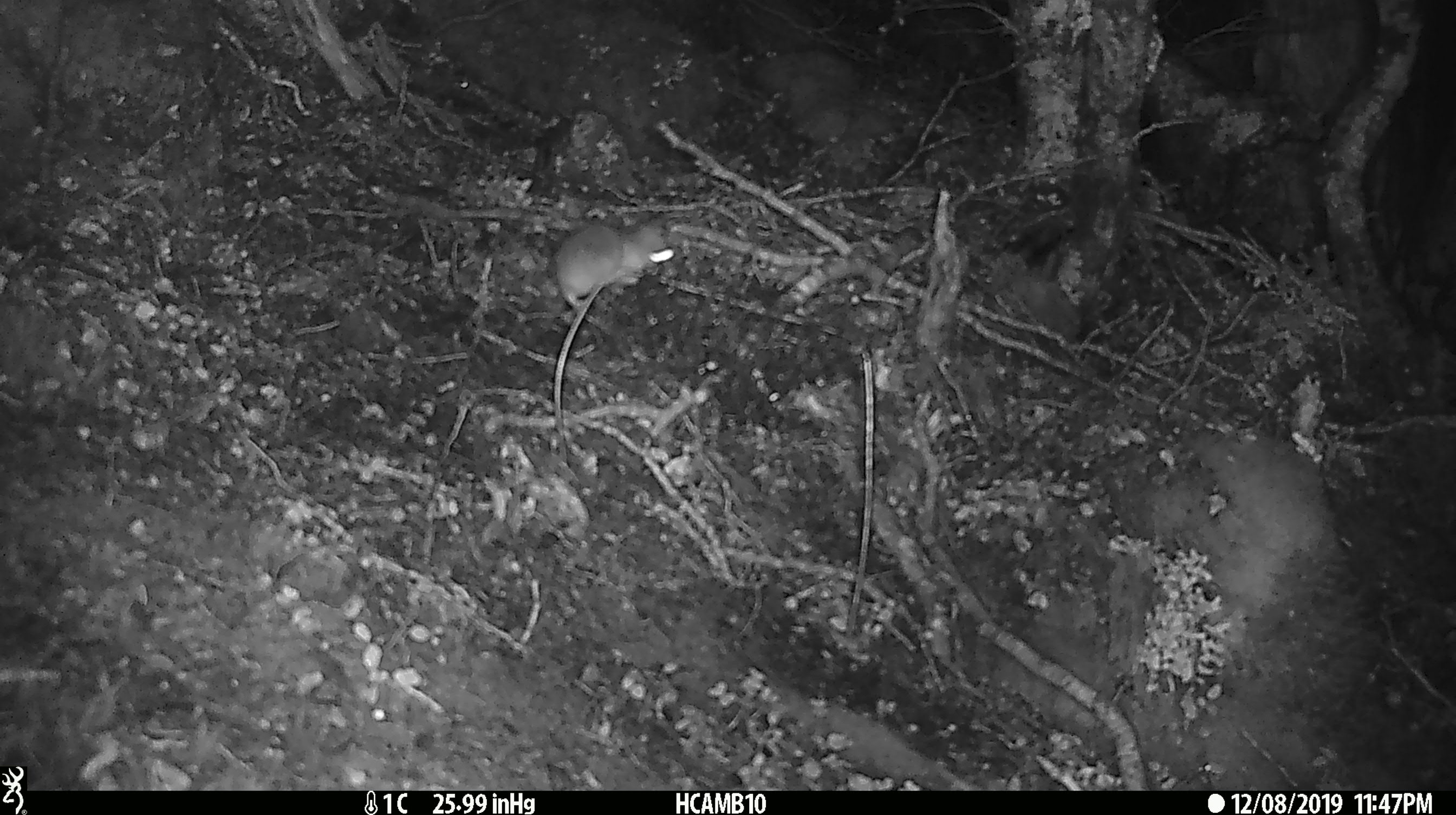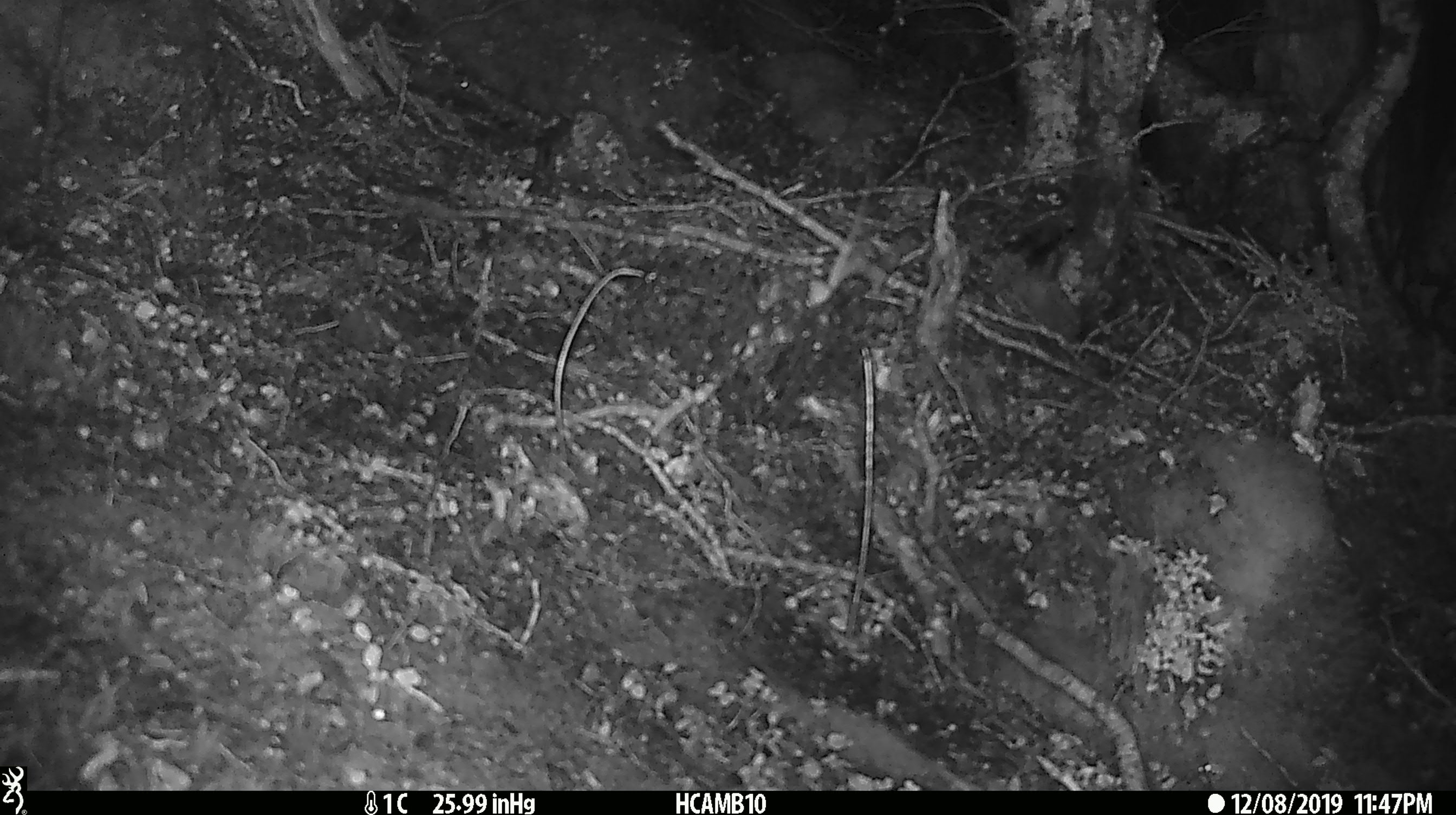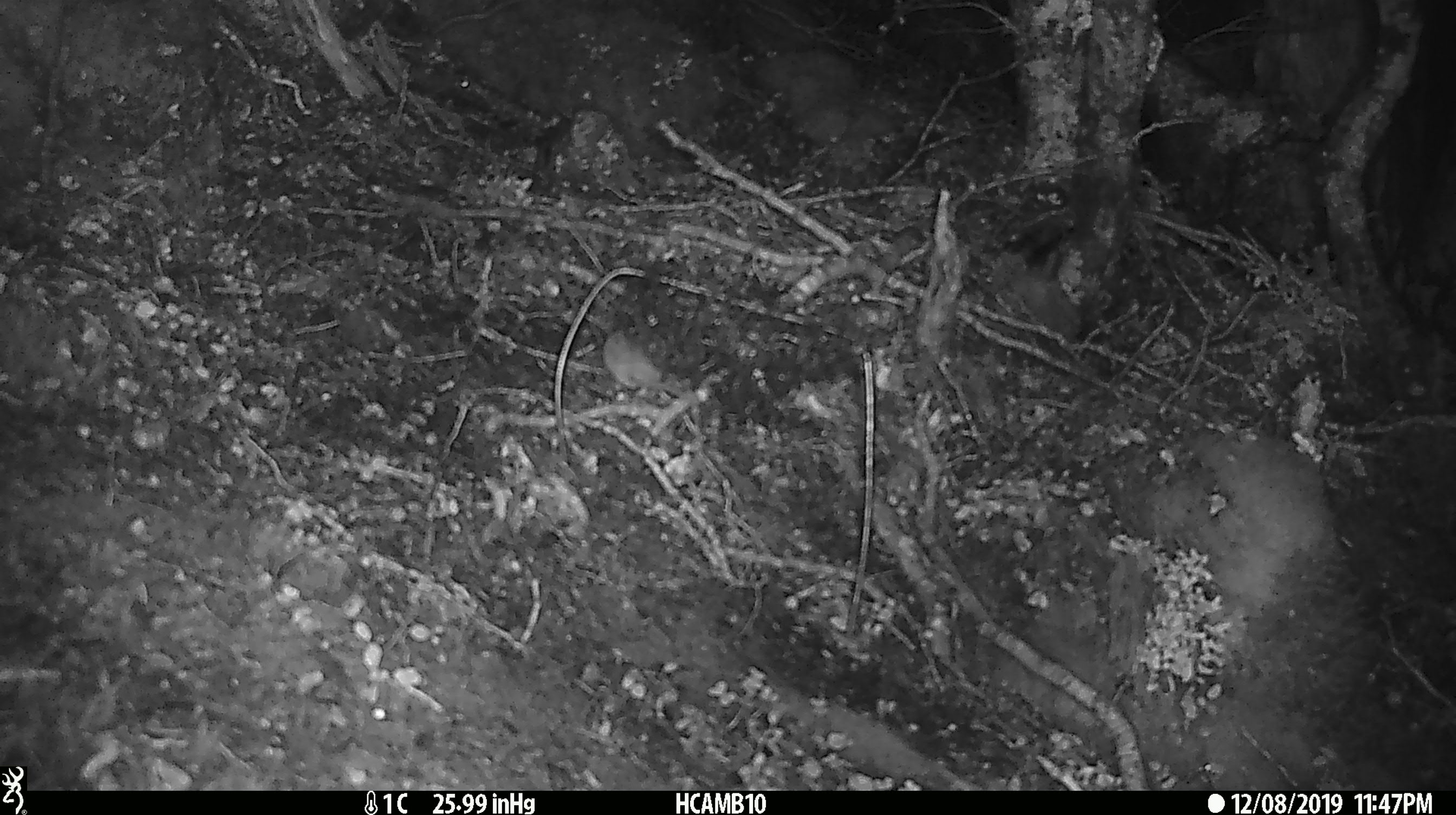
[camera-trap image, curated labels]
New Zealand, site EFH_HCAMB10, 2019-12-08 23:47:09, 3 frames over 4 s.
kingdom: Animalia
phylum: Chordata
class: Mammalia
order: Rodentia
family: Muridae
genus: Mus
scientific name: Mus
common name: mouse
Mouse (Mus).